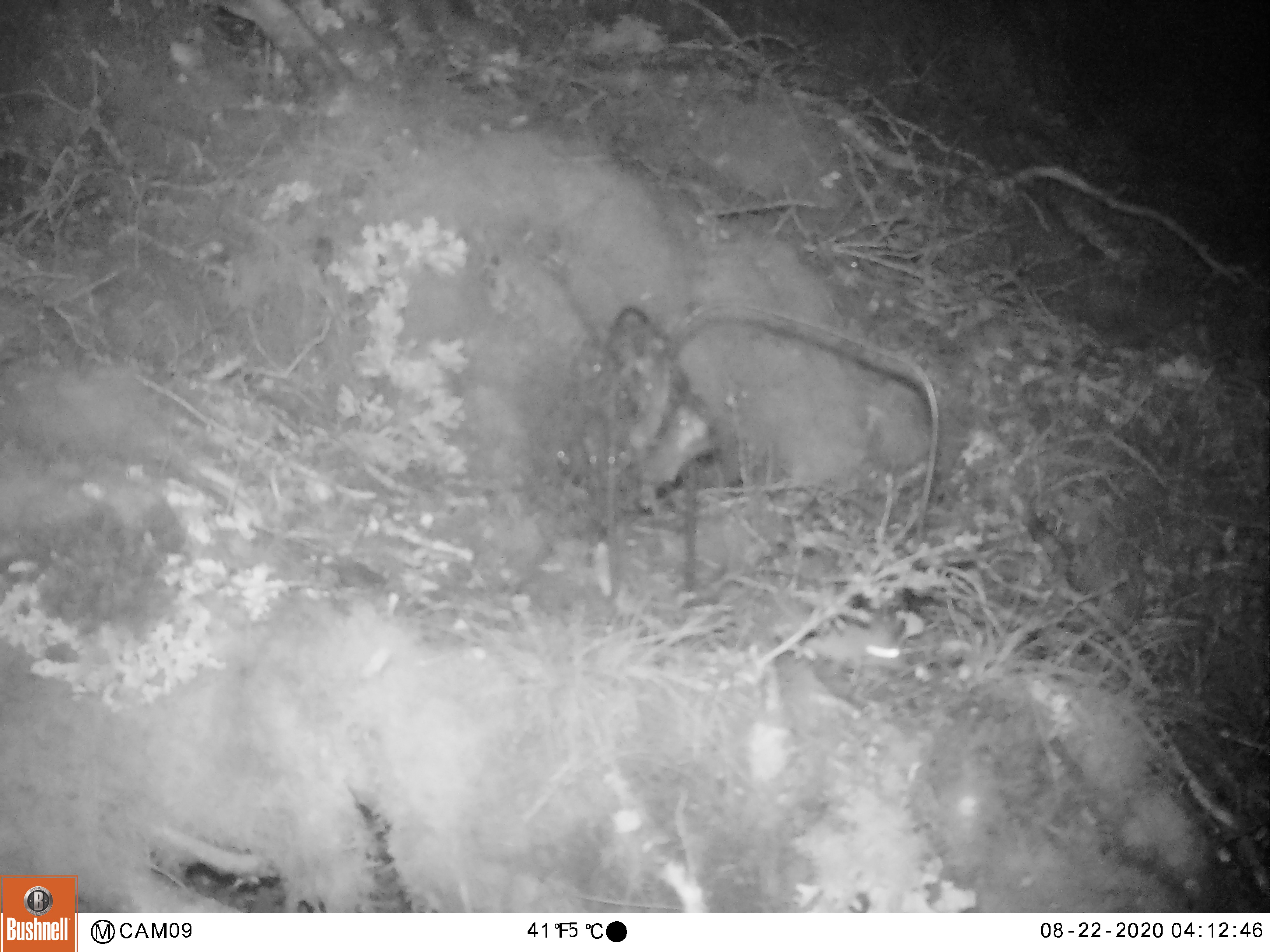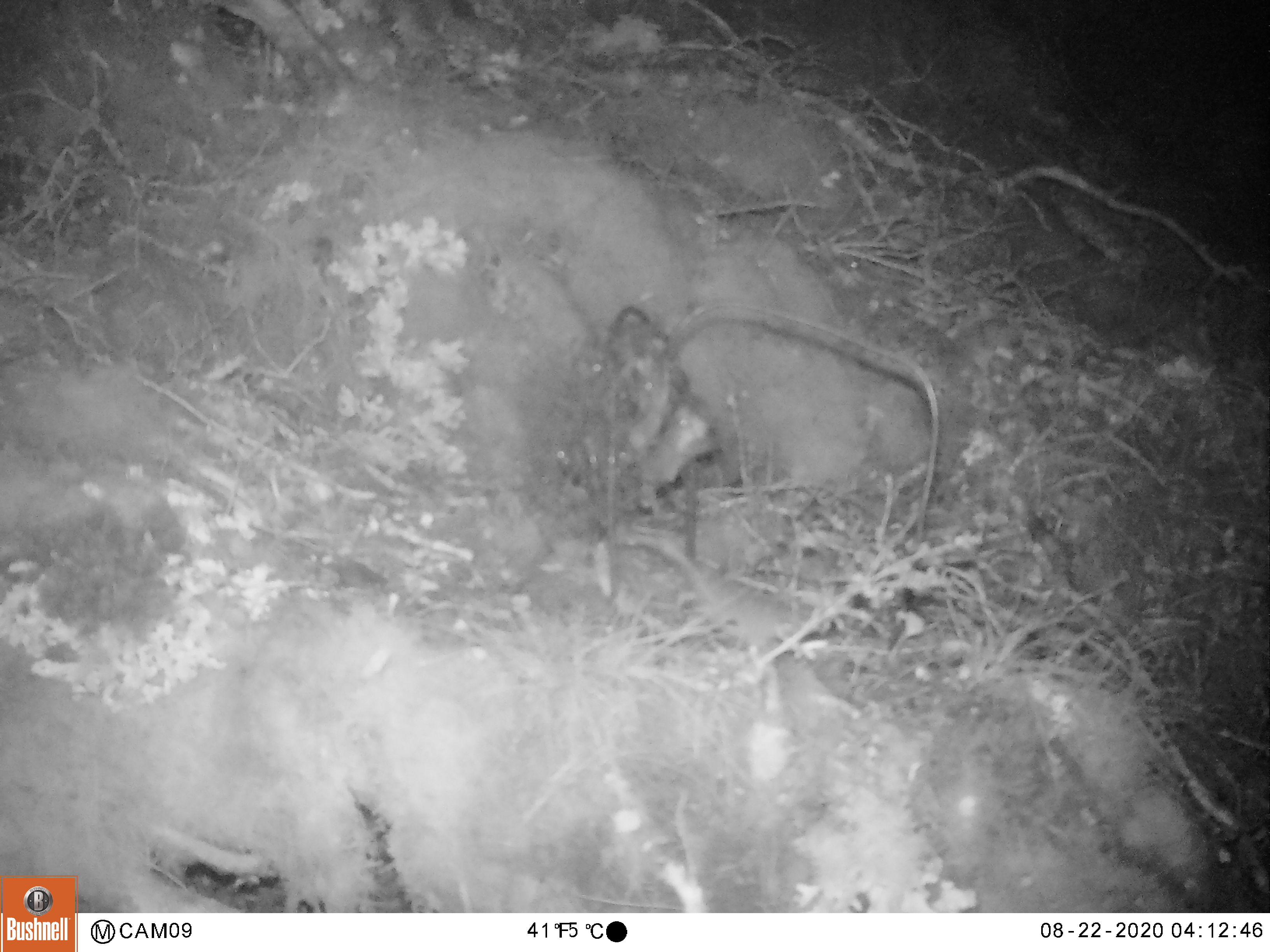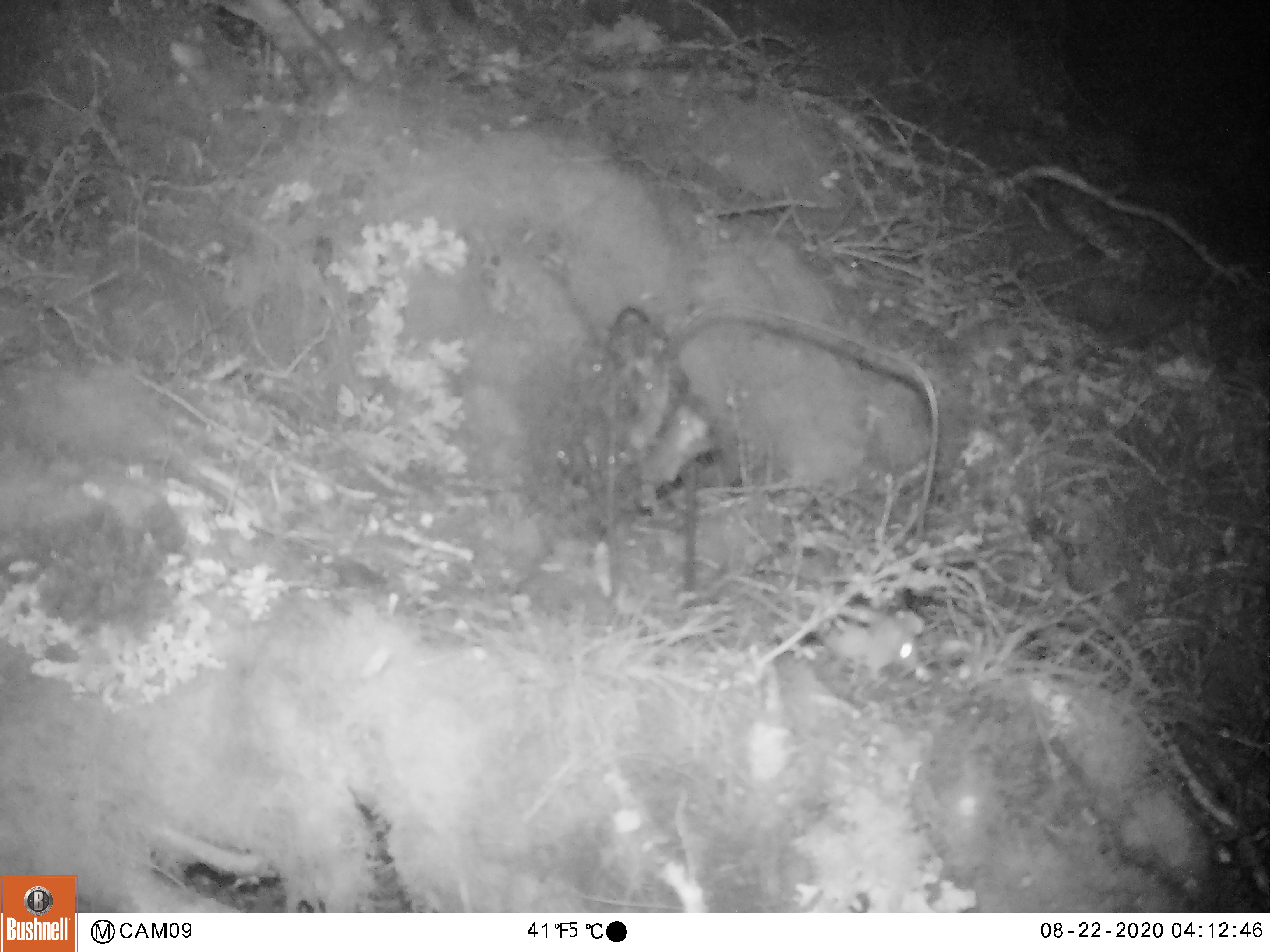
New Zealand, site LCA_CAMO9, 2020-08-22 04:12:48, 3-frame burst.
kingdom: Animalia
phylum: Chordata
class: Mammalia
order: Rodentia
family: Muridae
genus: Mus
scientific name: Mus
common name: mouse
Mouse (Mus).